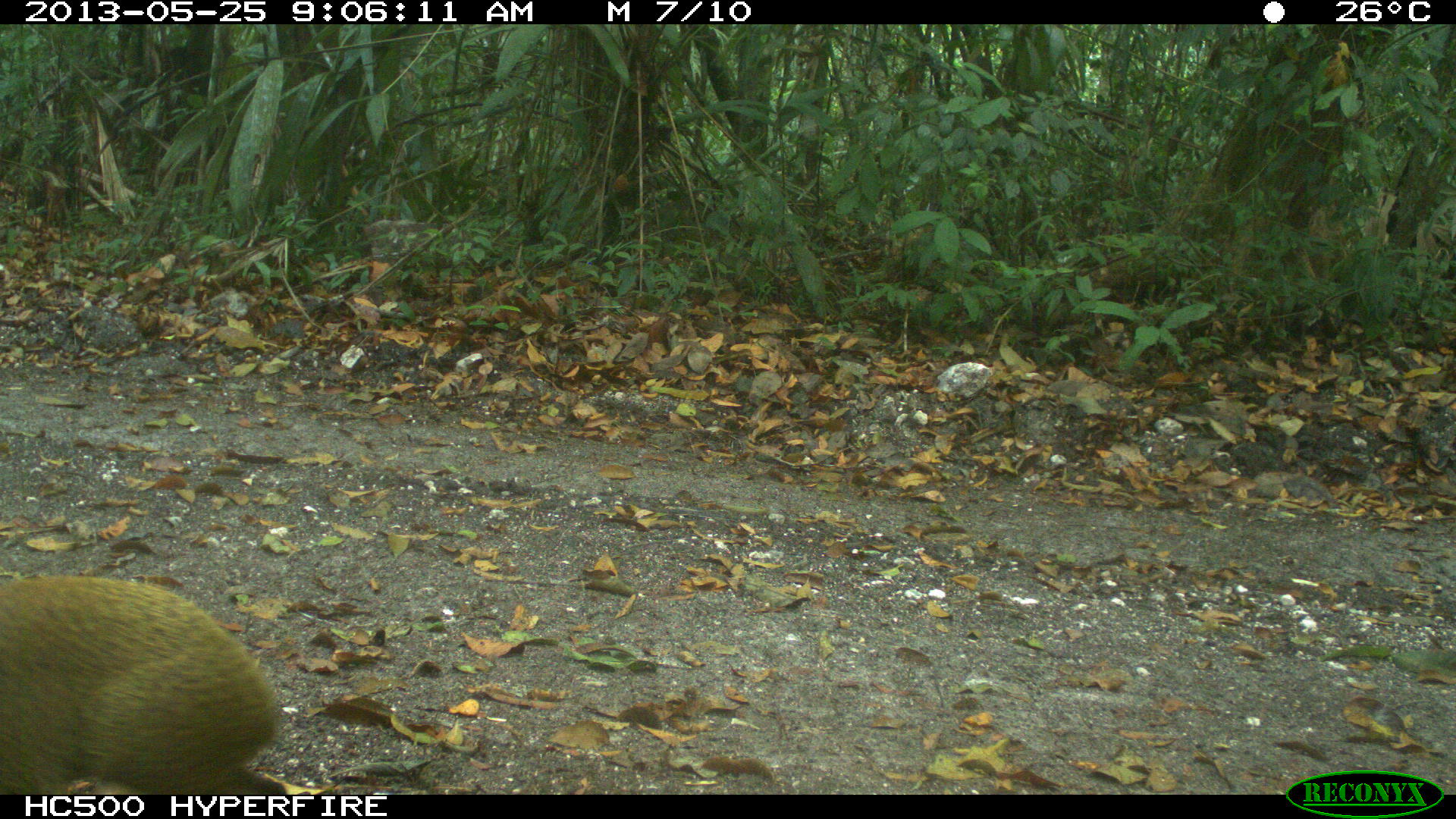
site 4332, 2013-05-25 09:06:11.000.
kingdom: Animalia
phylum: Chordata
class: Mammalia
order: Rodentia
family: Dasyproctidae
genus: Dasyprocta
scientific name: Dasyprocta punctata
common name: central american agouti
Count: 1.